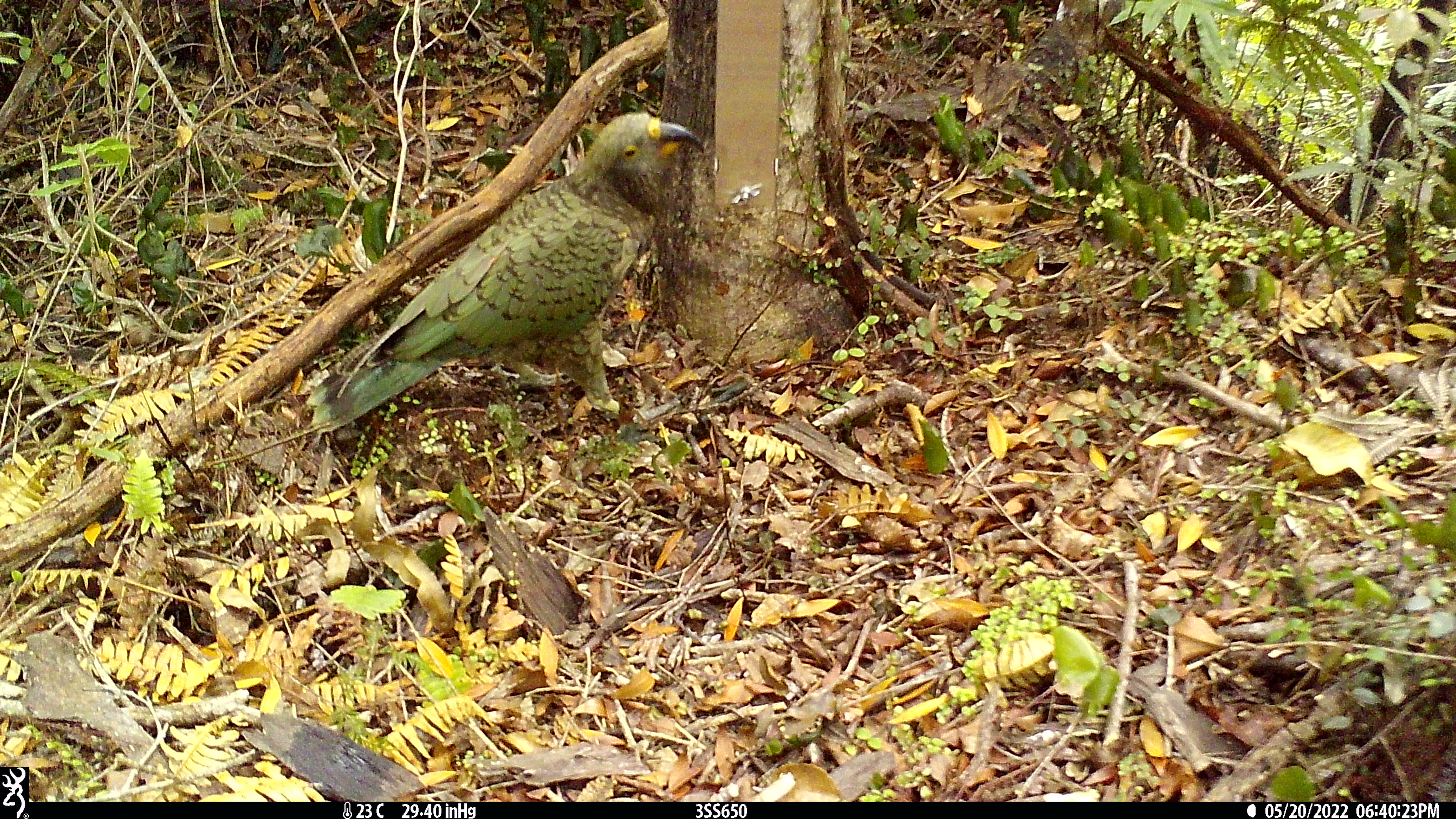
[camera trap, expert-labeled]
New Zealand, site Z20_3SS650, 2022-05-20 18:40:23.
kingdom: Animalia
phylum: Chordata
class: Aves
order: Psittaciformes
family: Strigopidae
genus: Nestor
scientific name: Nestor notabilis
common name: kea